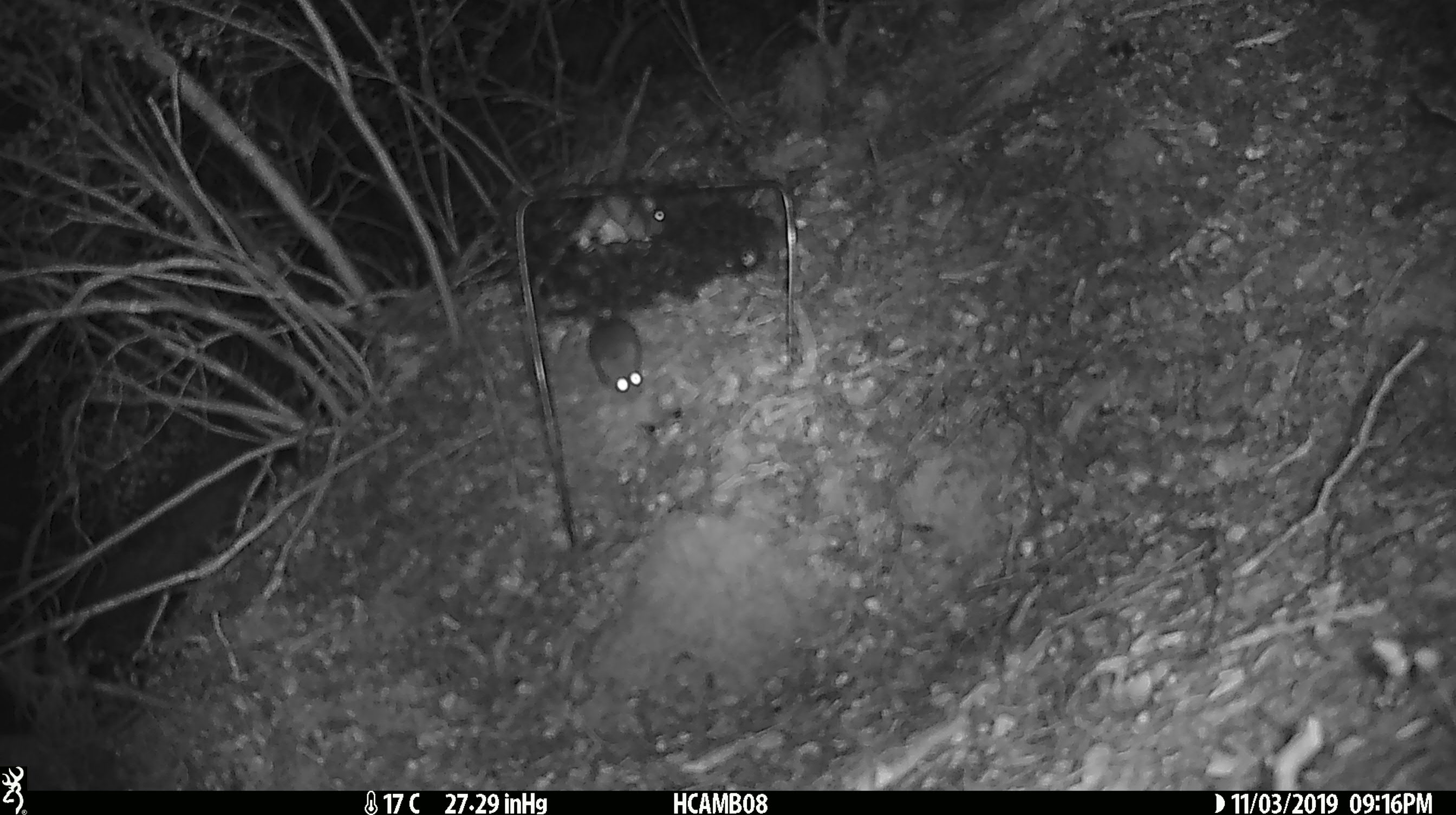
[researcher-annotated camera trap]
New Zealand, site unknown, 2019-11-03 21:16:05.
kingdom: Animalia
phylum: Chordata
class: Mammalia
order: Rodentia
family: Muridae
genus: Mus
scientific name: Mus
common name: mouse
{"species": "mouse (Mus)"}